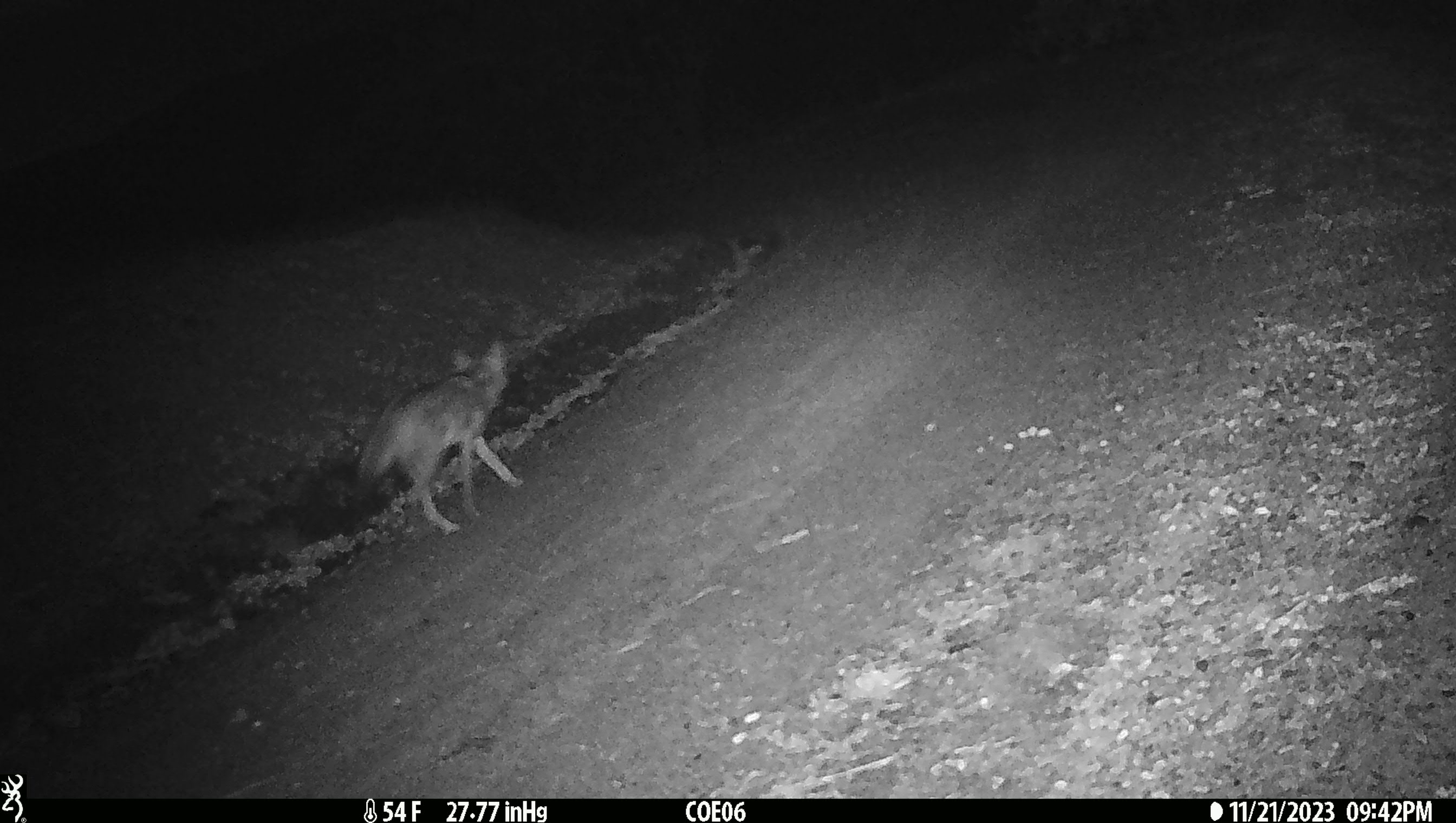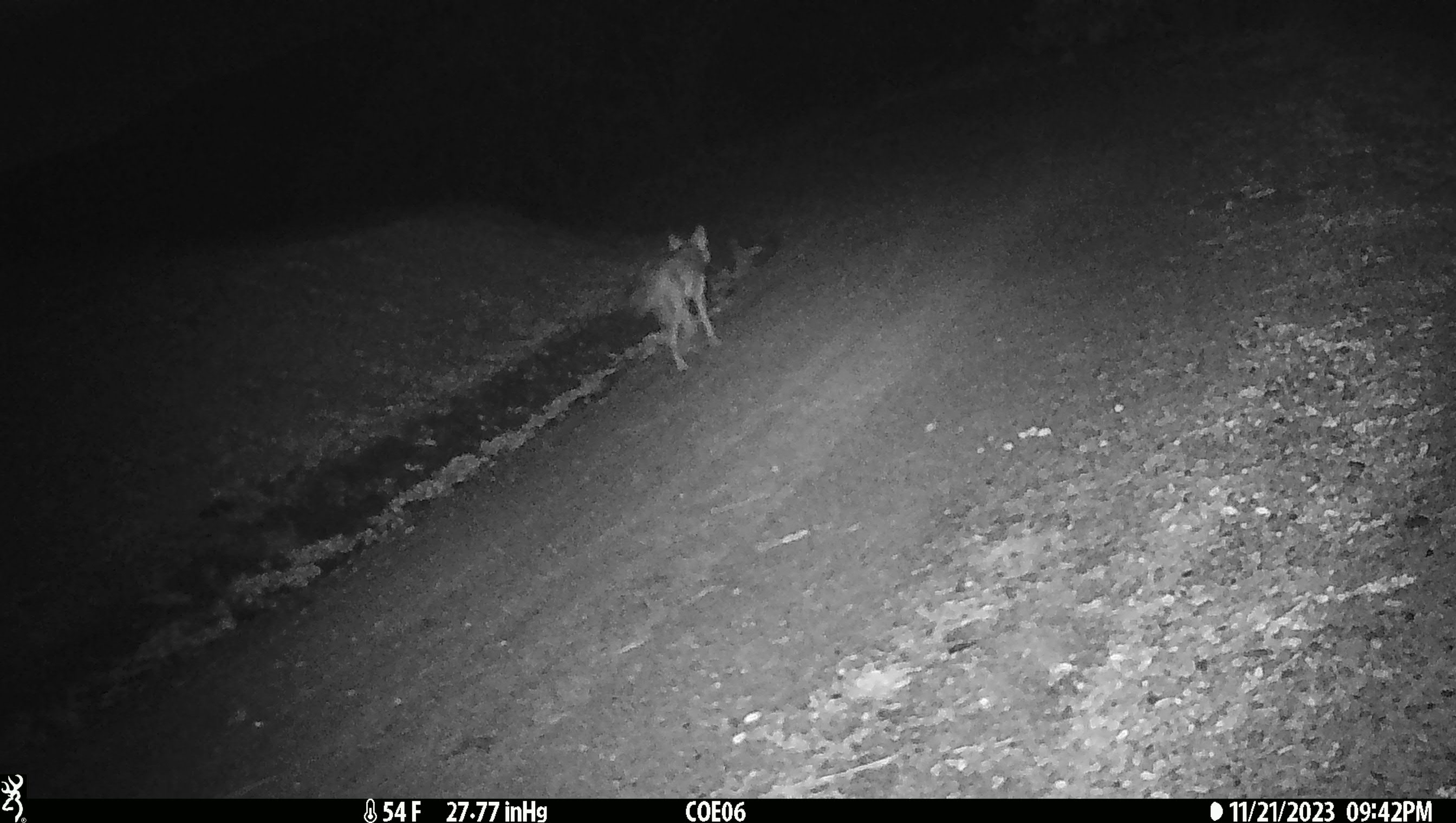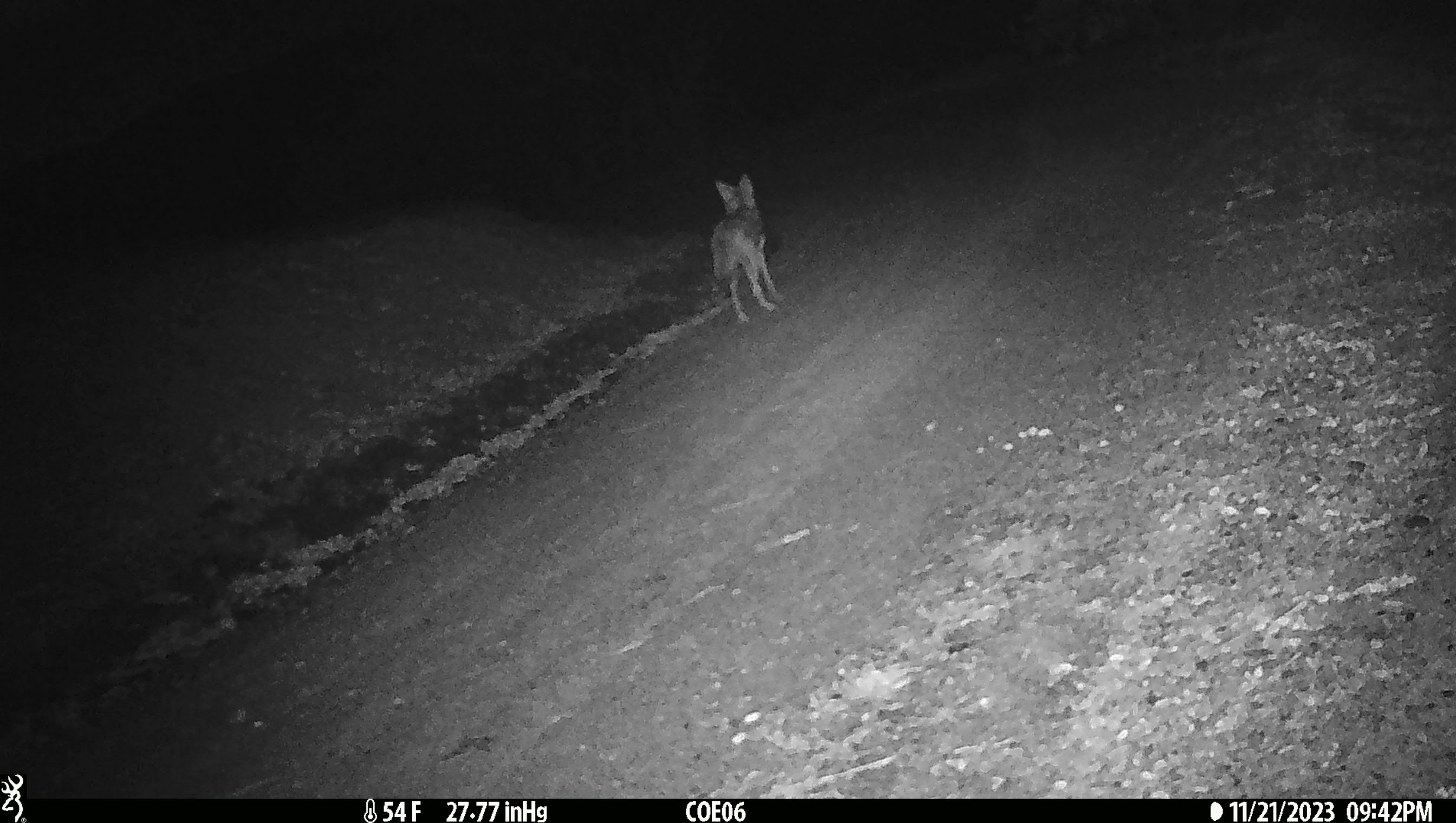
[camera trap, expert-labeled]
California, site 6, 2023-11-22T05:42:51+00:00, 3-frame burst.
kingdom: Animalia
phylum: Chordata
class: Mammalia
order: Carnivora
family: Canidae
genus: Canis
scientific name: Canis latrans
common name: coyote